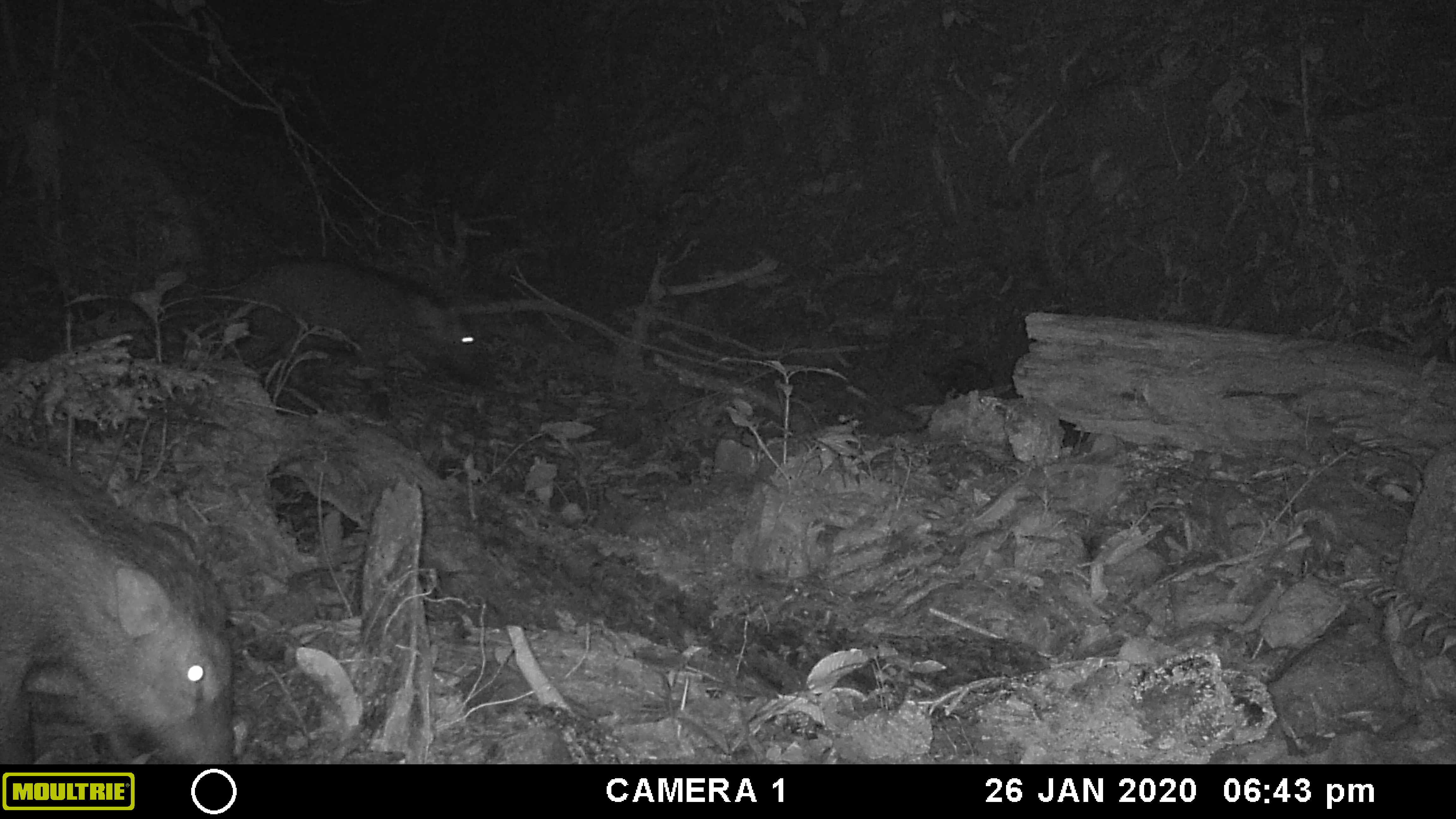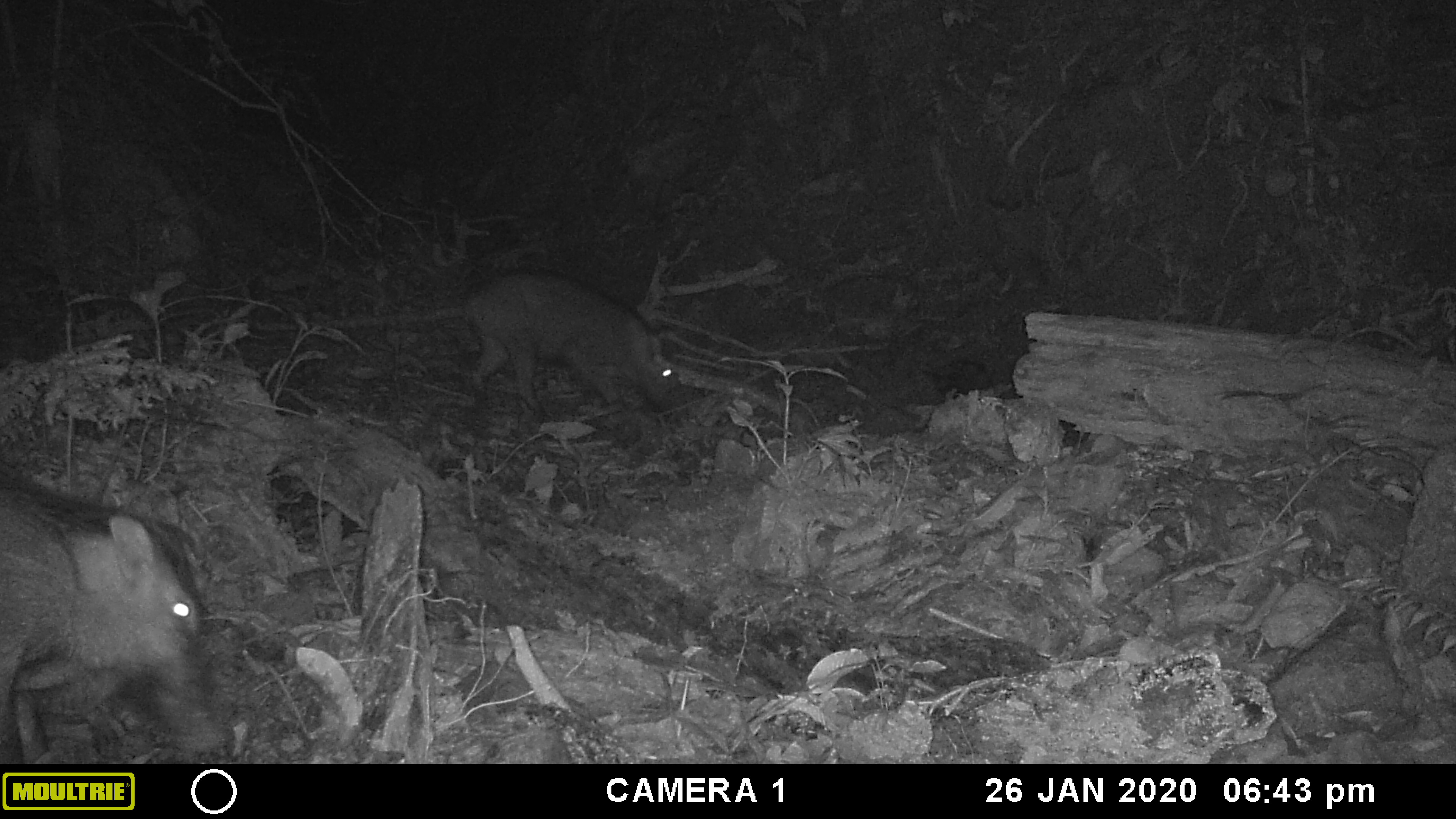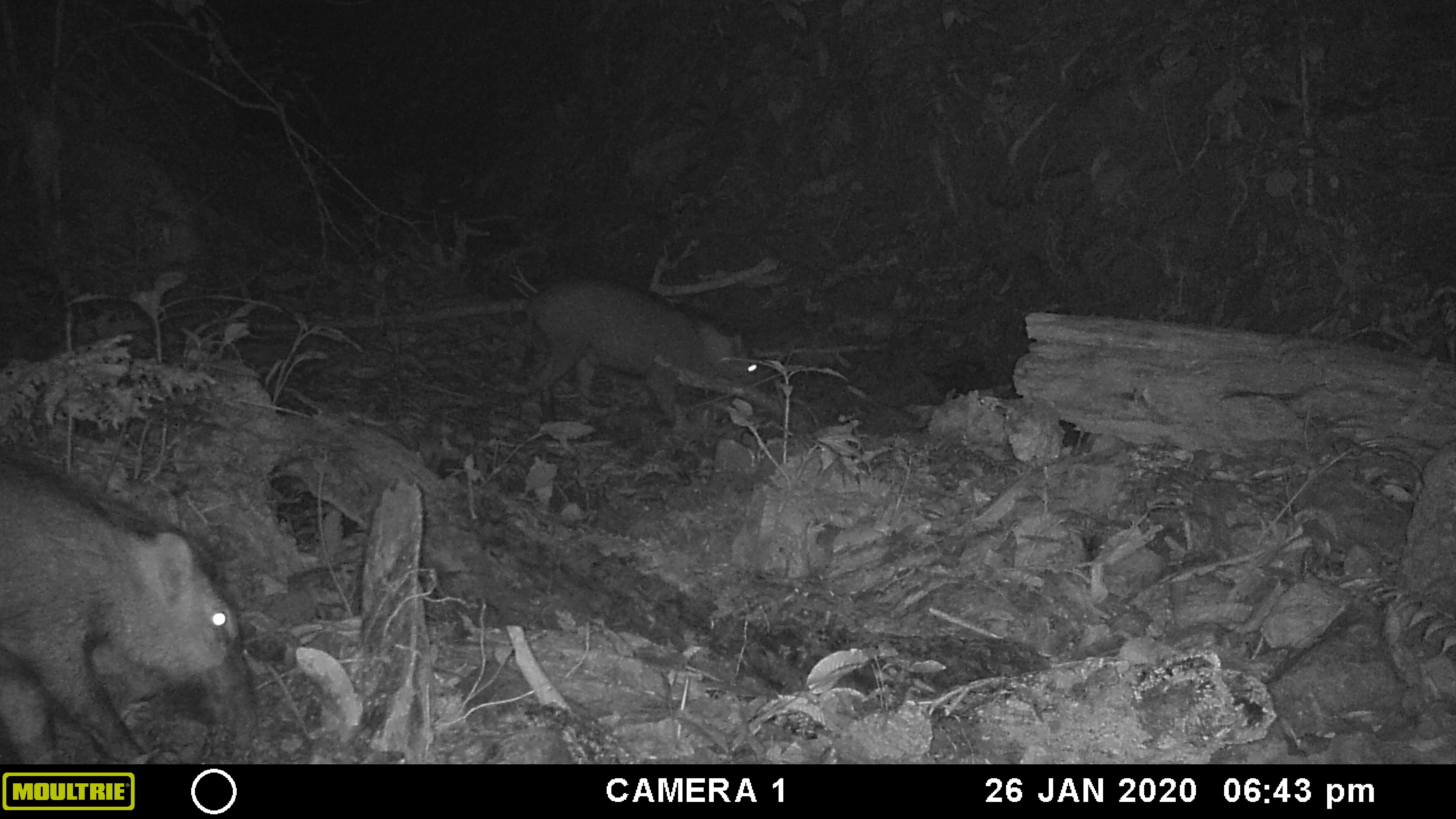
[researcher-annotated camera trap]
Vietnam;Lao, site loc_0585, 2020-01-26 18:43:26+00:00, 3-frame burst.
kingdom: Animalia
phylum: Chordata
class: Mammalia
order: Artiodactyla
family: Suidae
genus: Sus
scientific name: Sus scrofa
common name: eurasian wild pig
Eurasian wild pig (Sus scrofa). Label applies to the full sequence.